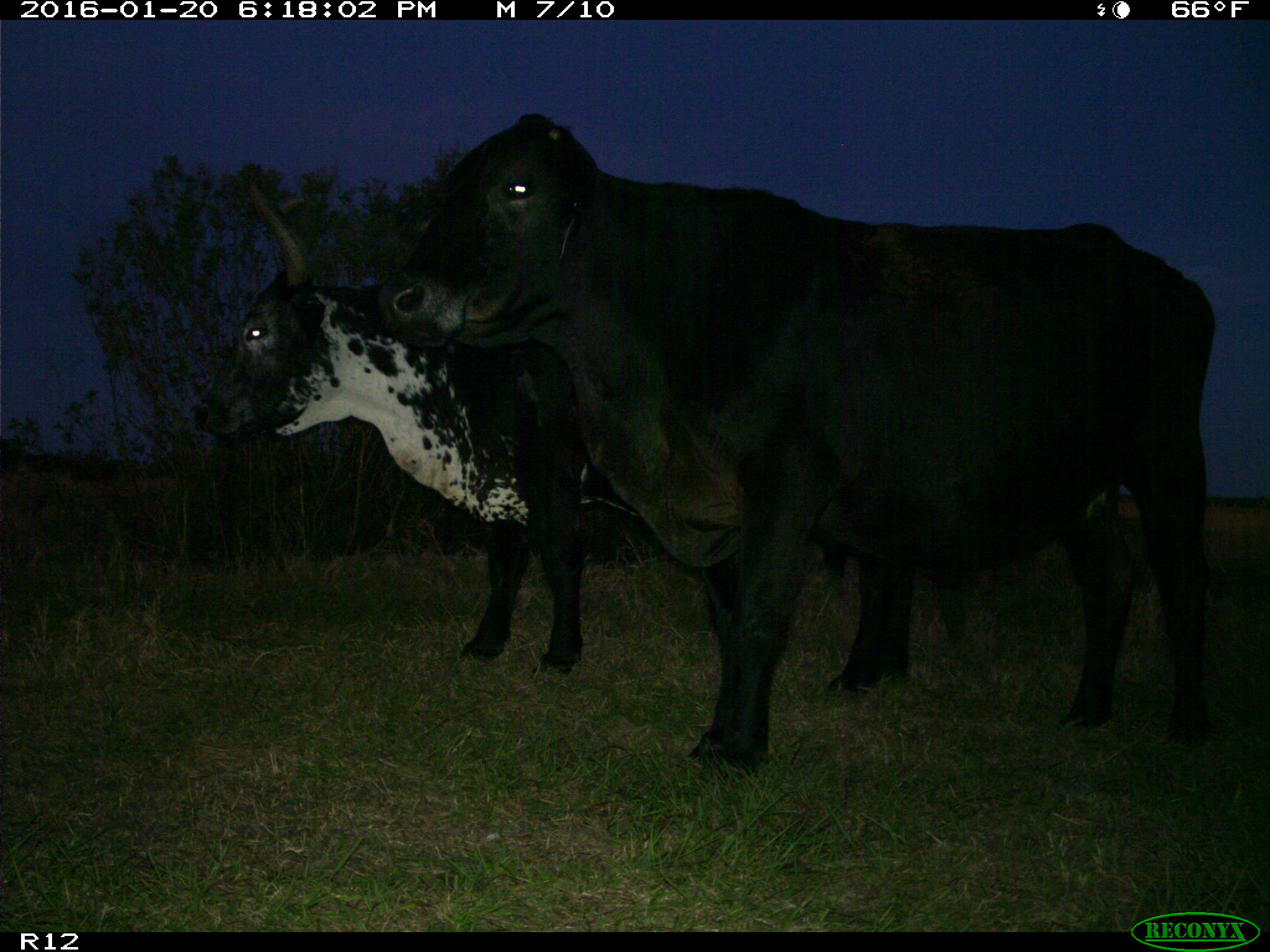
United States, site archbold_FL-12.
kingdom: Animalia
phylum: Chordata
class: Mammalia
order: Artiodactyla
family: Bovidae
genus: Bos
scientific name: Bos taurus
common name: domestic cow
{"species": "Bos taurus (domestic cow)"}